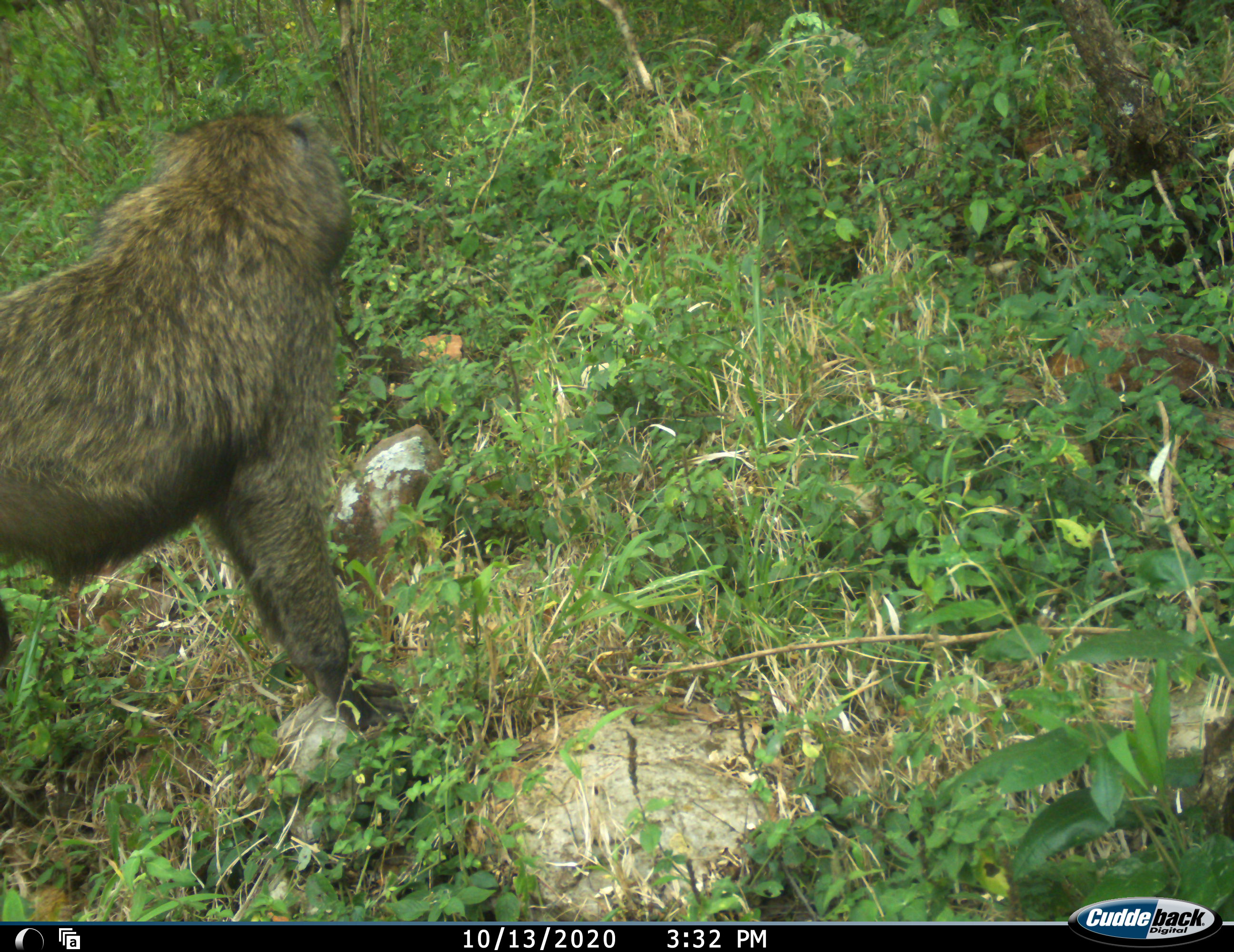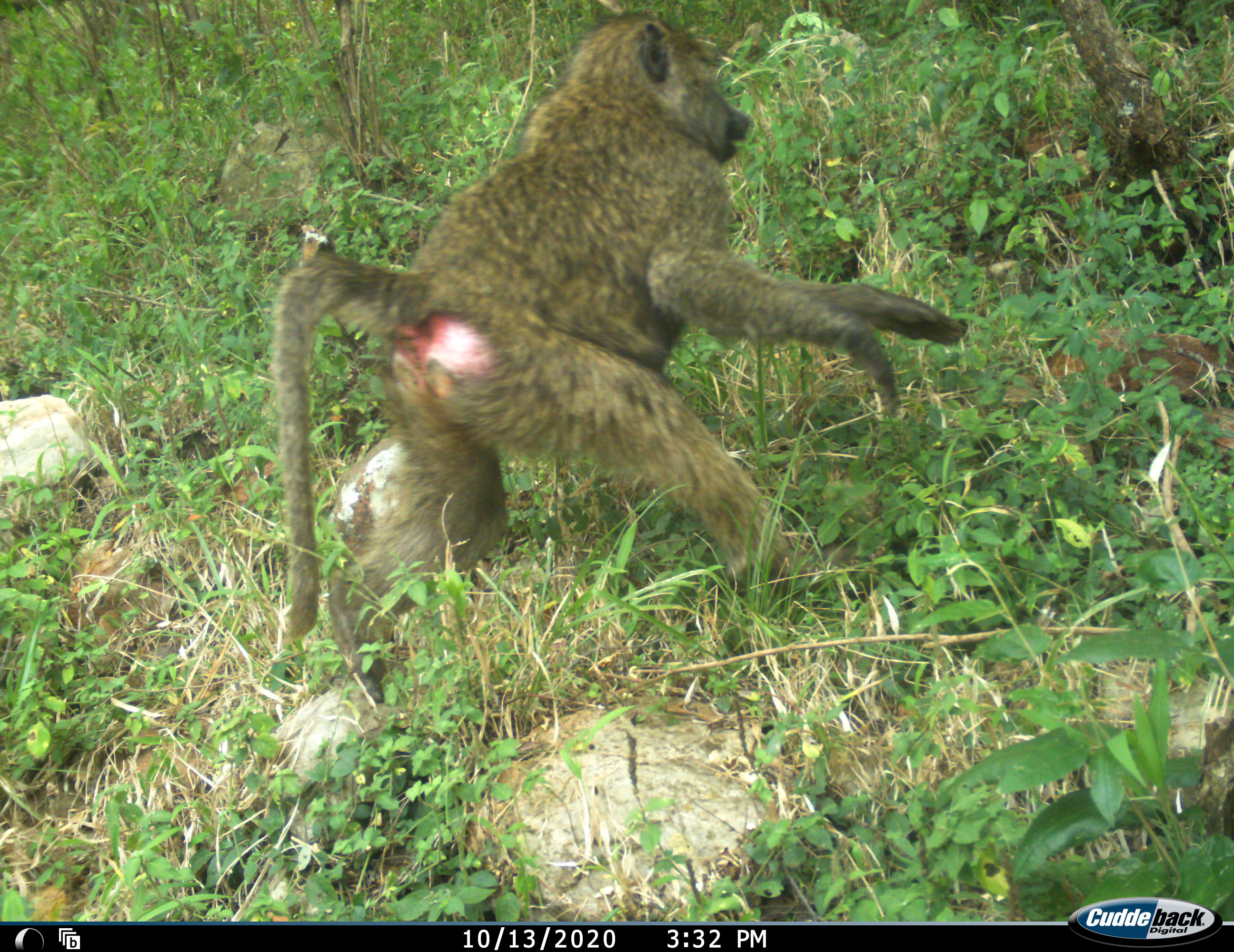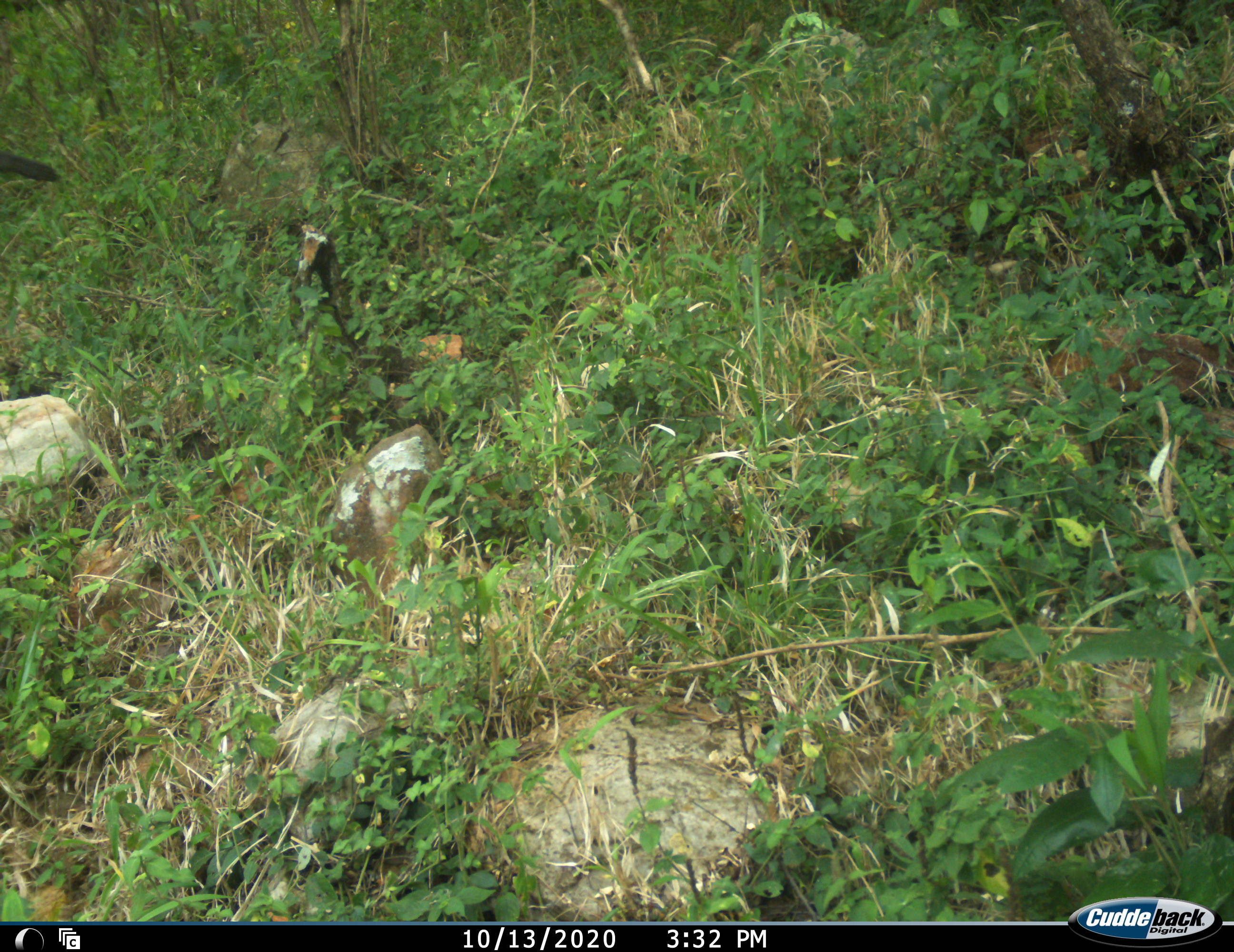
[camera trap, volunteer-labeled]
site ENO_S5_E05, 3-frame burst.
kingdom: Animalia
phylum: Chordata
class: Mammalia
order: Primates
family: Cercopithecidae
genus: Papio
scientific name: Papio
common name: baboon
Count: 1.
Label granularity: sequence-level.